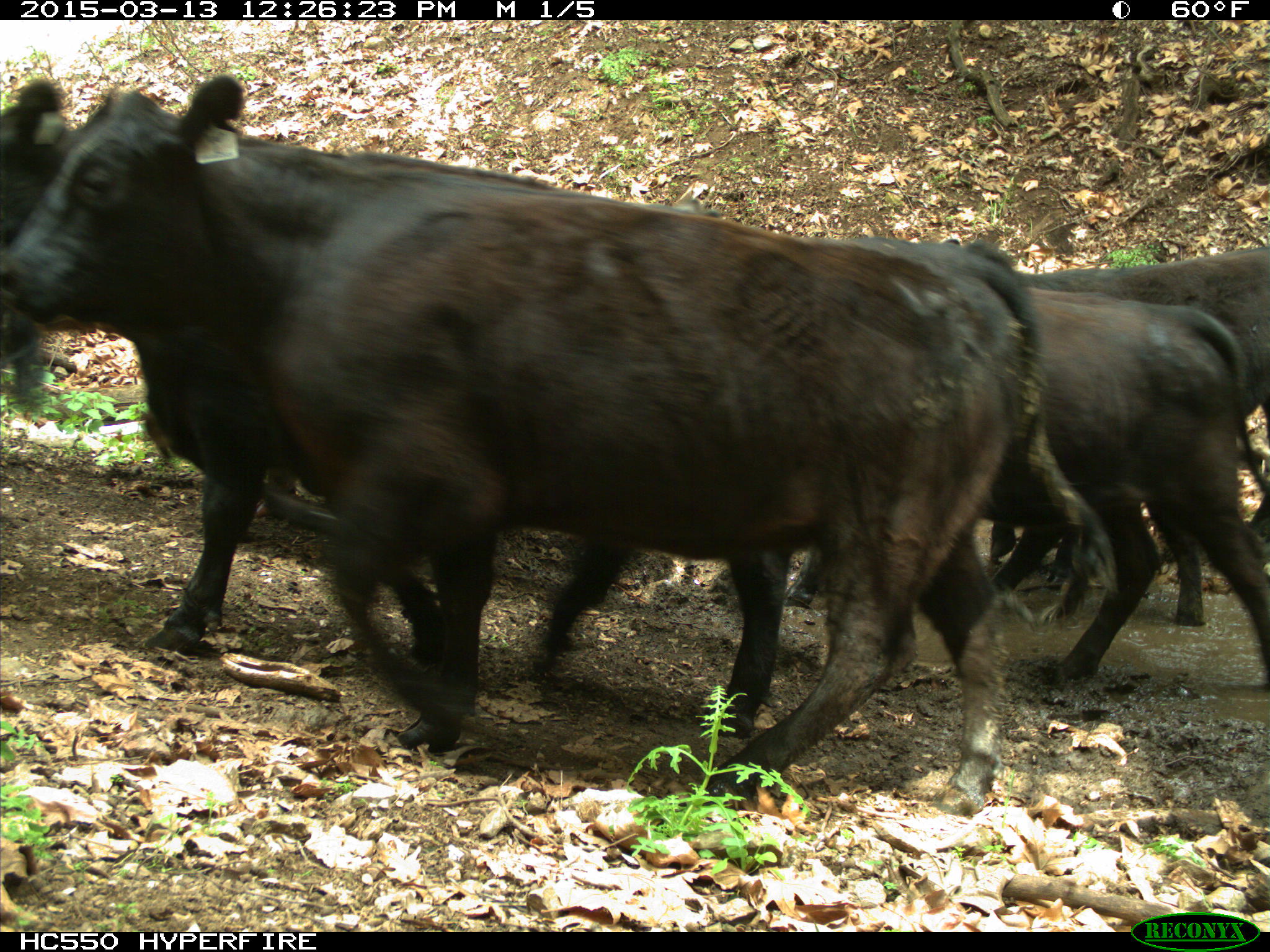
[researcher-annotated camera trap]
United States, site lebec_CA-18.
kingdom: Animalia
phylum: Chordata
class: Mammalia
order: Artiodactyla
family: Bovidae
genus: Bos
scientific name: Bos taurus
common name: domestic cow